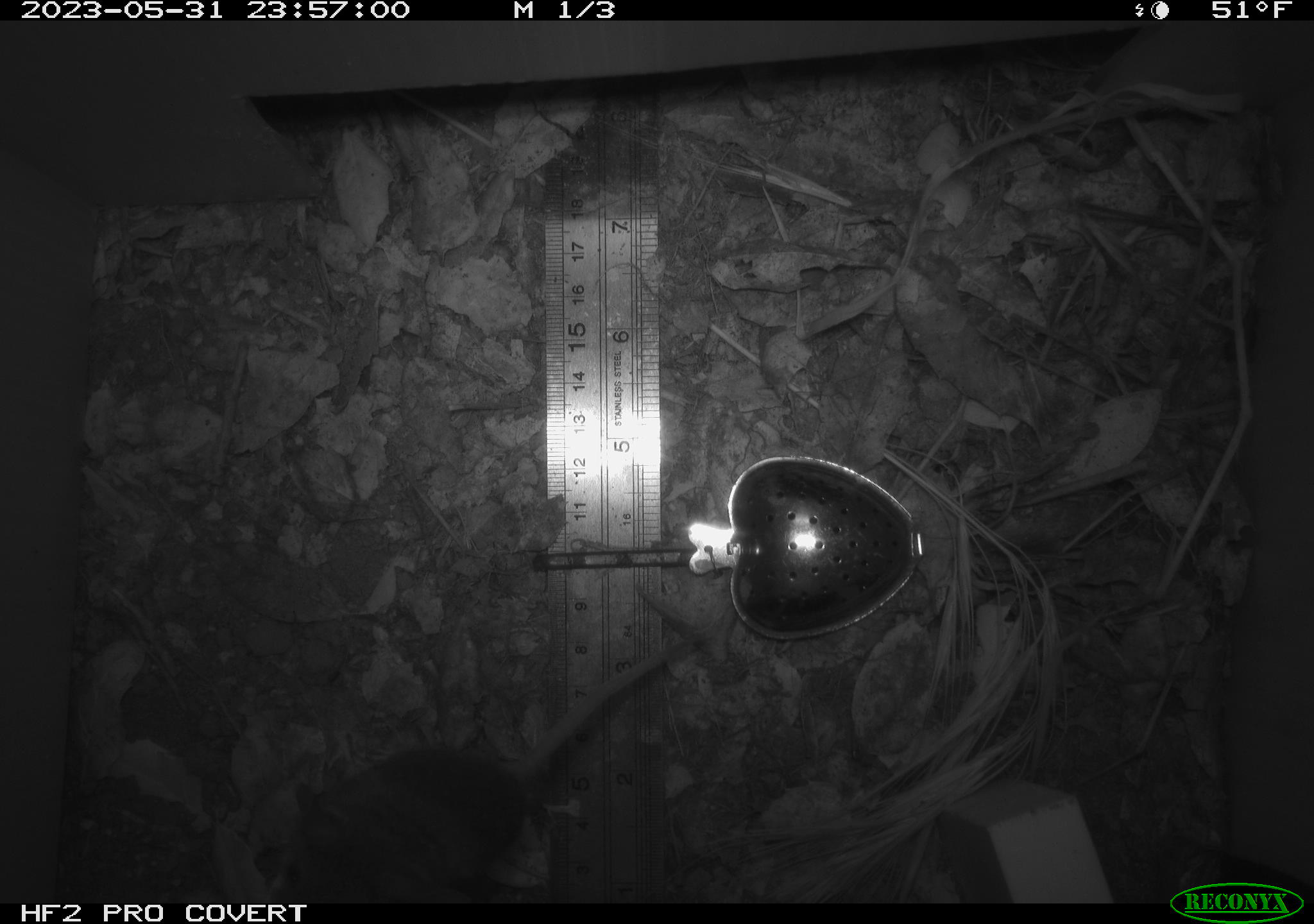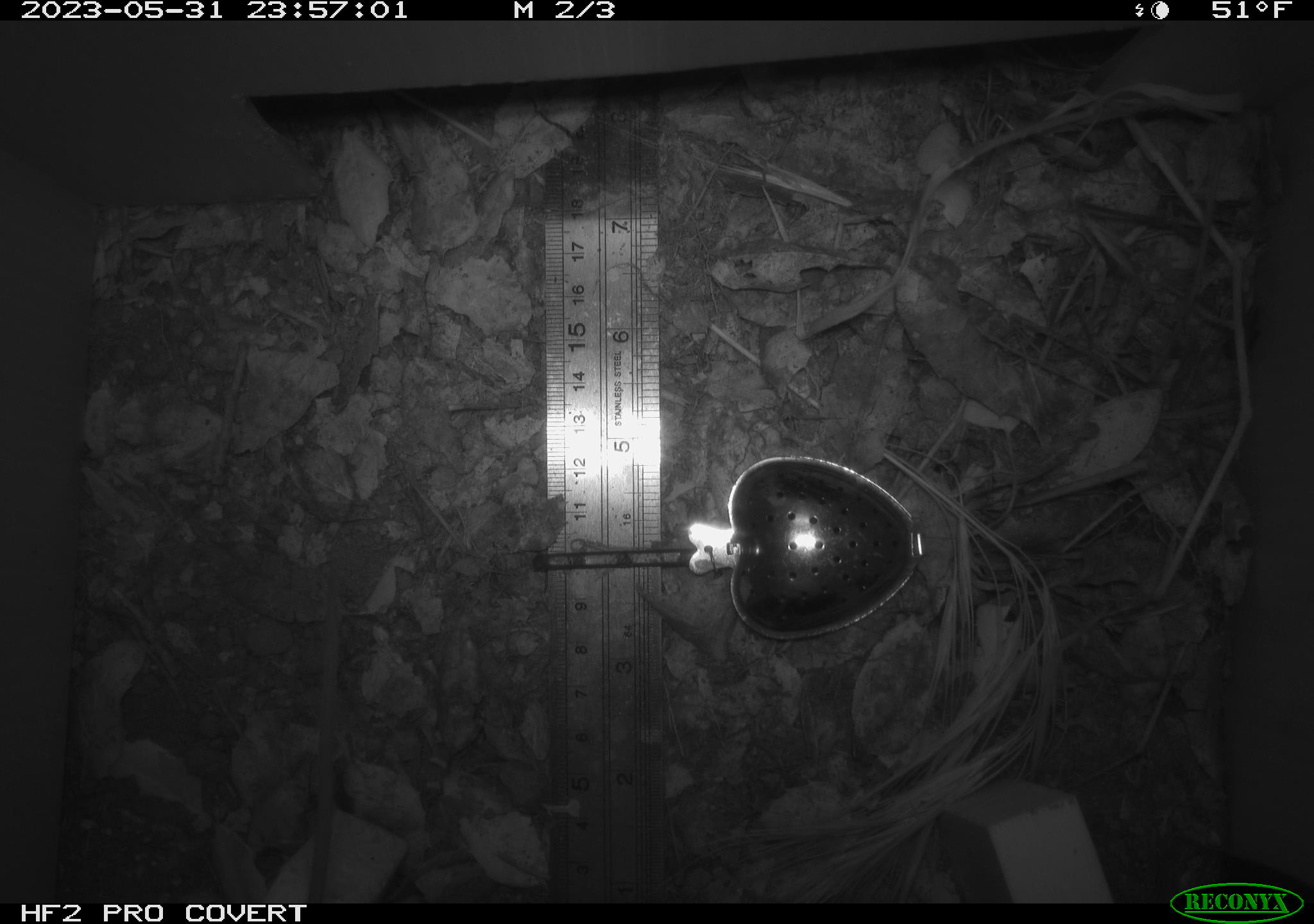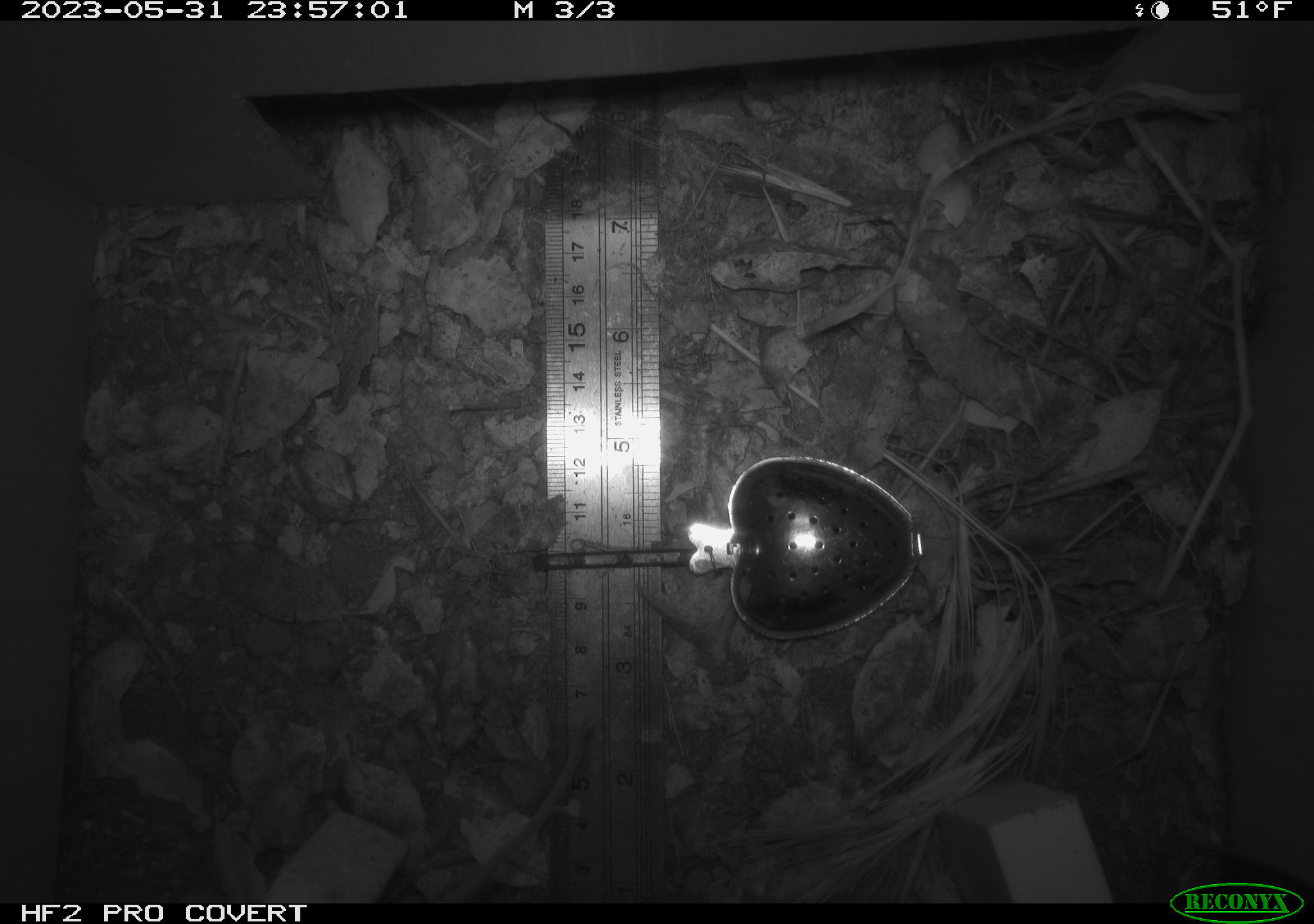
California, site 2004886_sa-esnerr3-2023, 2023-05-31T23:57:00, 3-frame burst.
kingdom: Animalia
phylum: Chordata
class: Mammalia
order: Rodentia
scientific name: Rodentia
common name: mouse species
Mouse species (Rodentia).